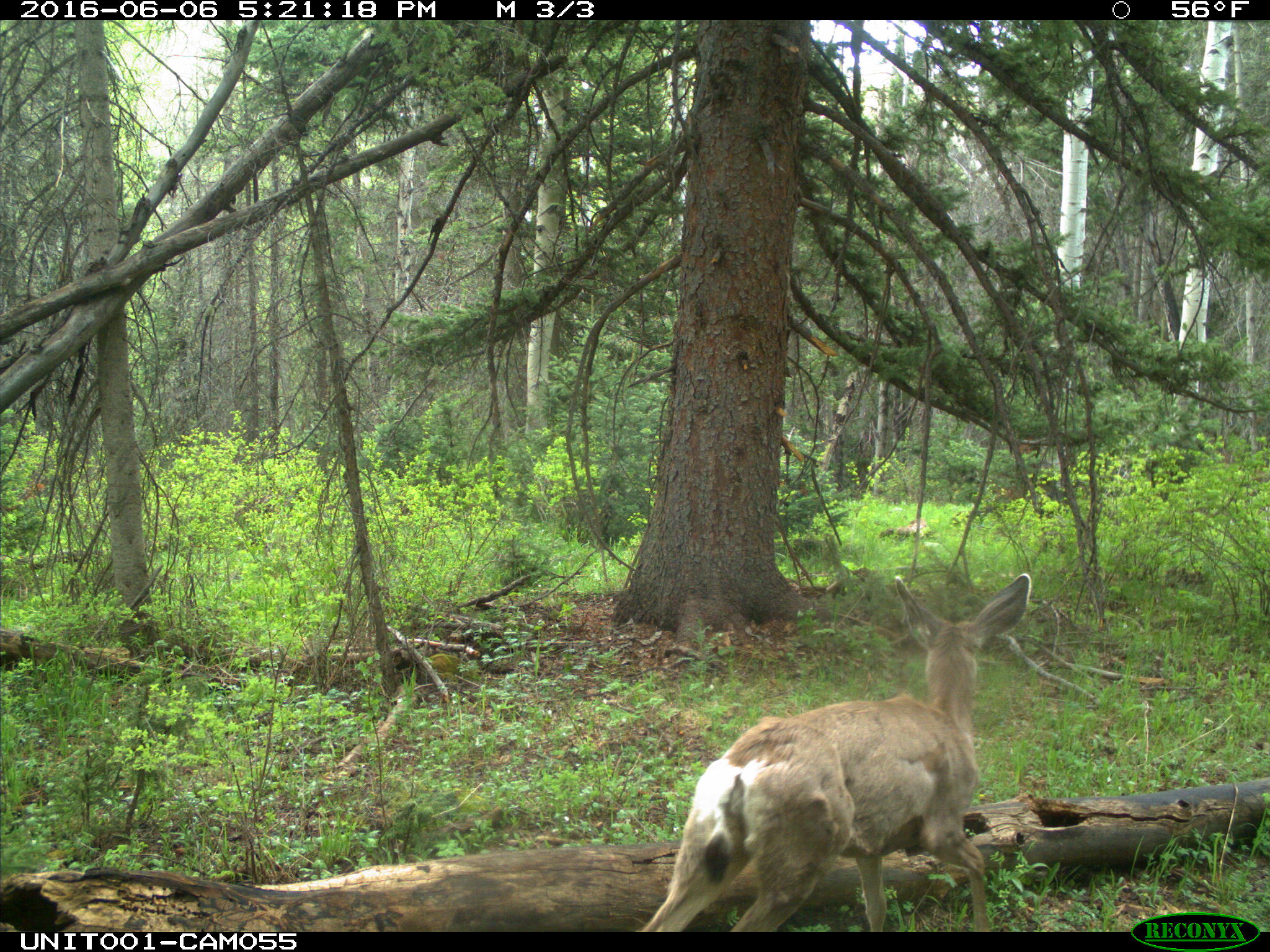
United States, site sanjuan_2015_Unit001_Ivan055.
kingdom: Animalia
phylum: Chordata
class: Mammalia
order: Artiodactyla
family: Cervidae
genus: Odocoileus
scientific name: Odocoileus hemionus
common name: mule deer